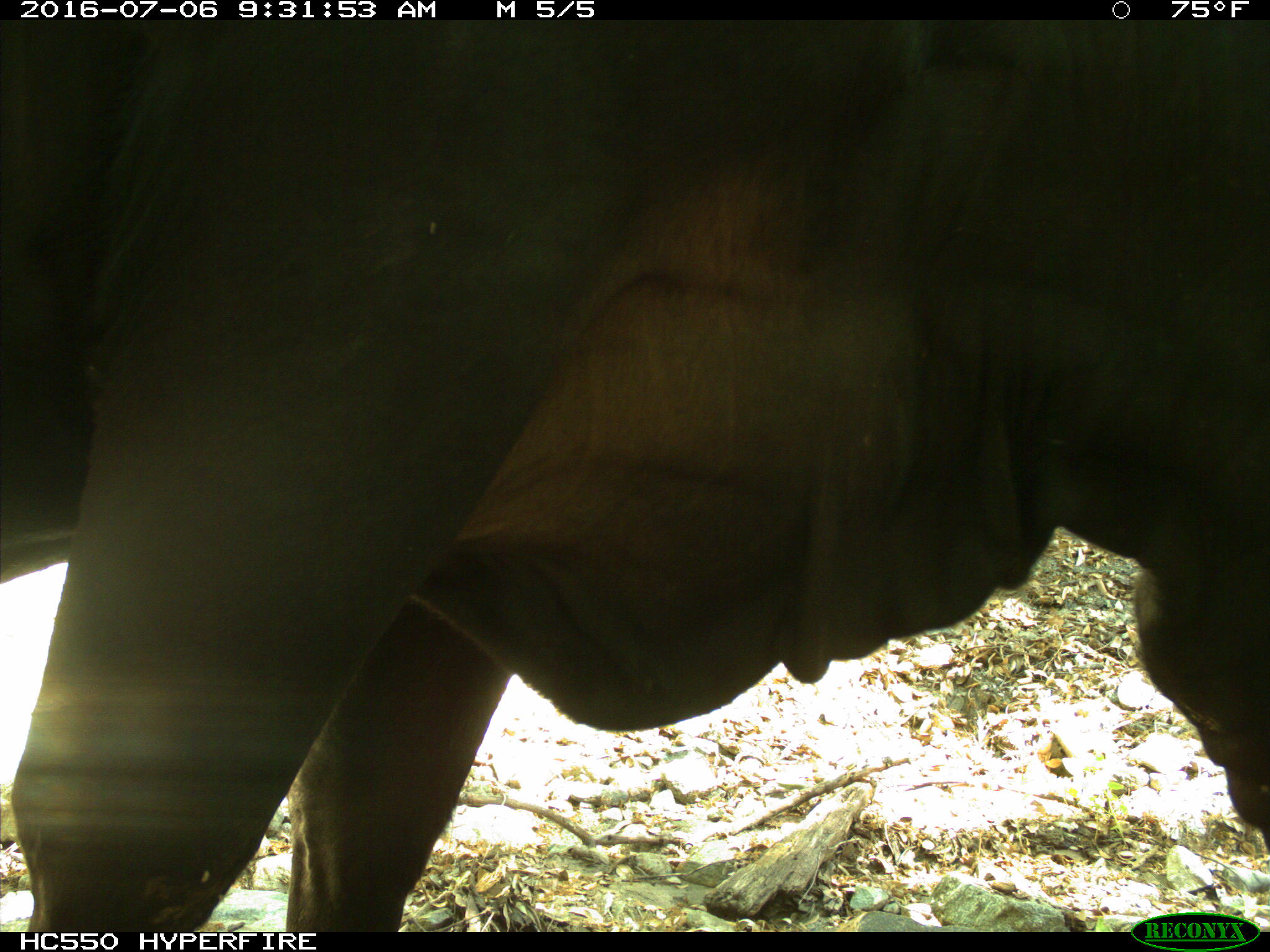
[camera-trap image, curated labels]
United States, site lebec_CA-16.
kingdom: Animalia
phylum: Chordata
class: Mammalia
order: Artiodactyla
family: Bovidae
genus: Bos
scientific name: Bos taurus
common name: domestic cow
Bos taurus (domestic cow).